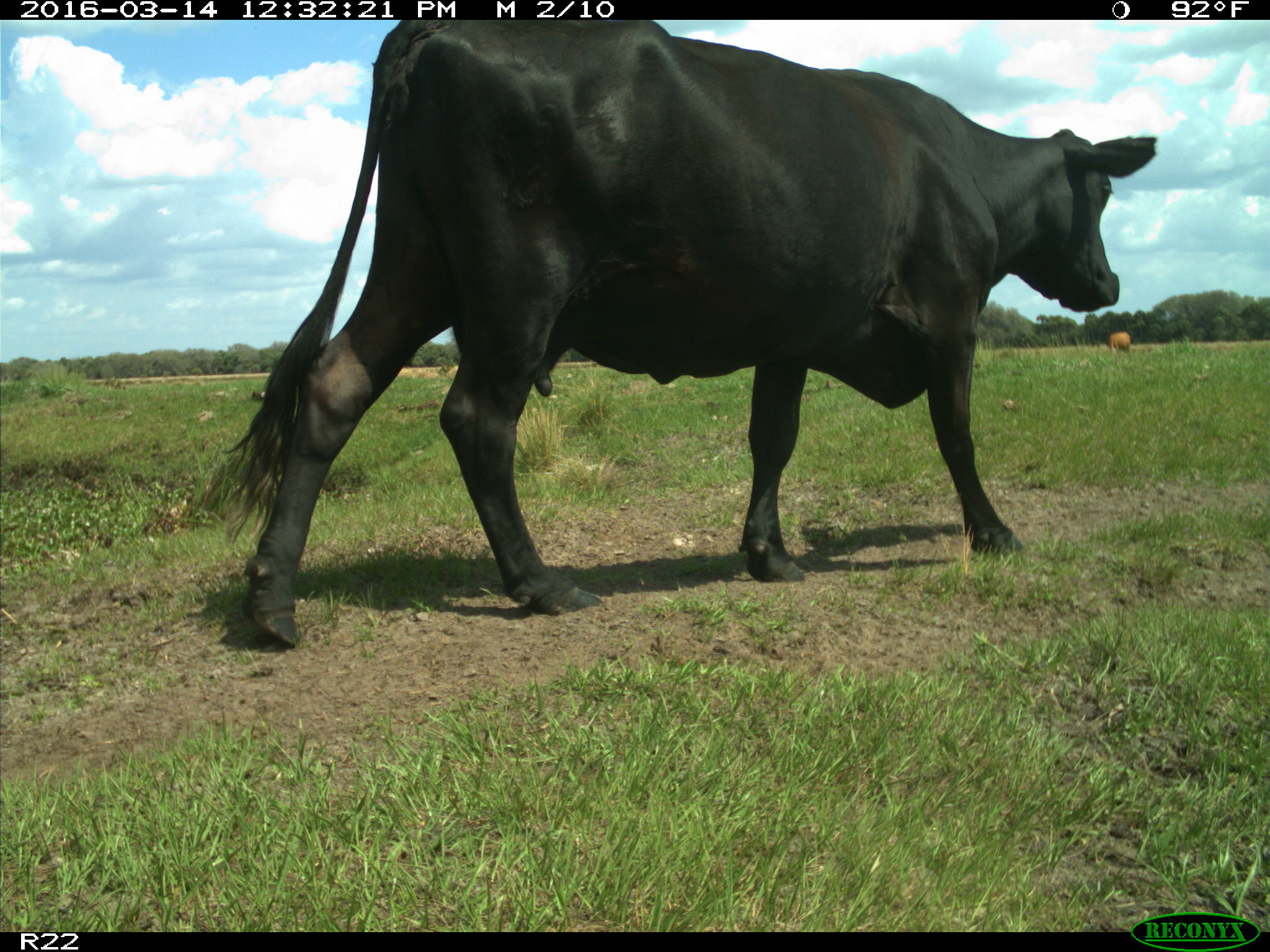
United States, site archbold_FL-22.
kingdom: Animalia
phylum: Chordata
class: Mammalia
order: Artiodactyla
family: Bovidae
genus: Bos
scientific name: Bos taurus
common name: domestic cow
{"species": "Bos taurus (domestic cow)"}